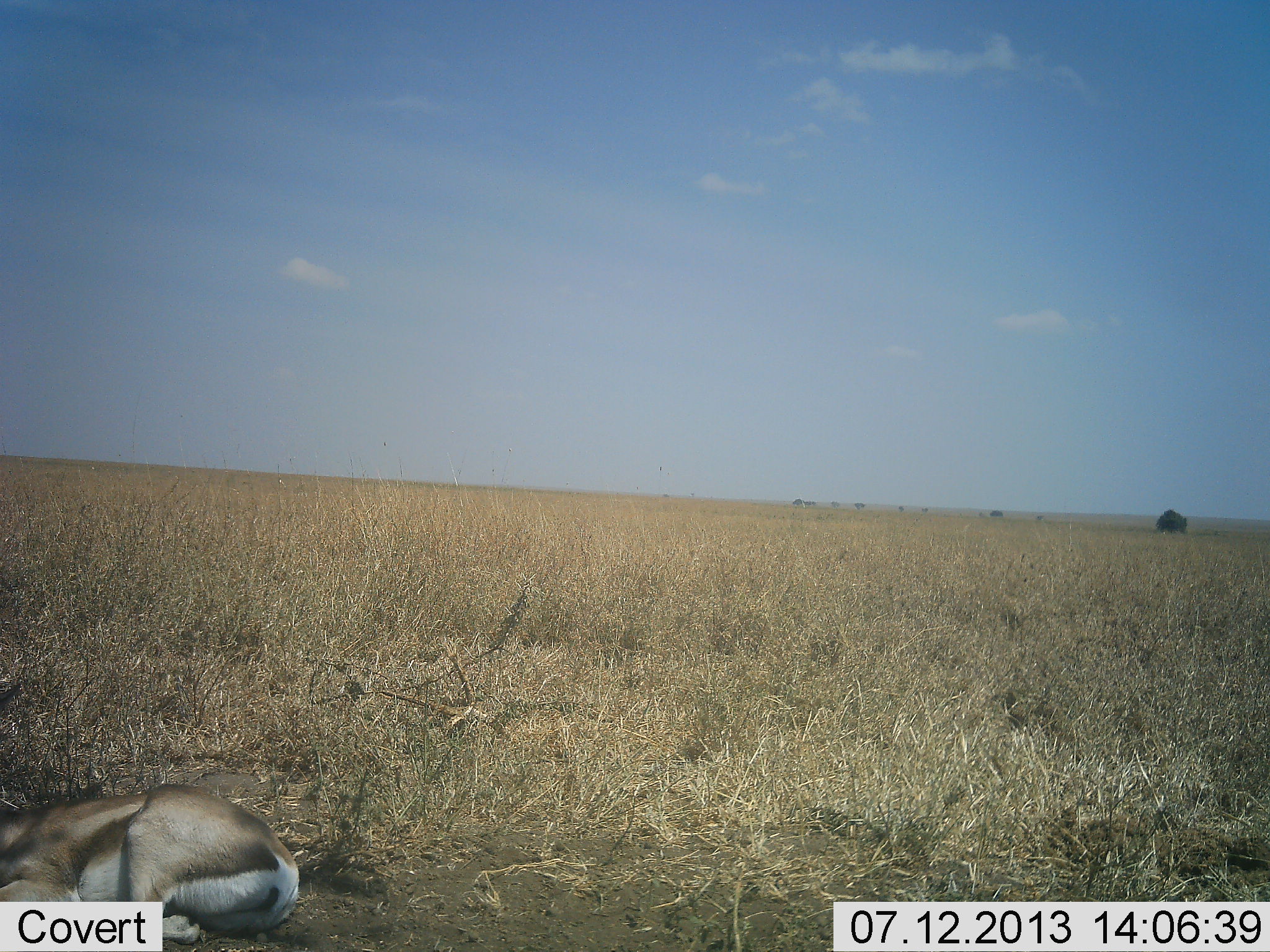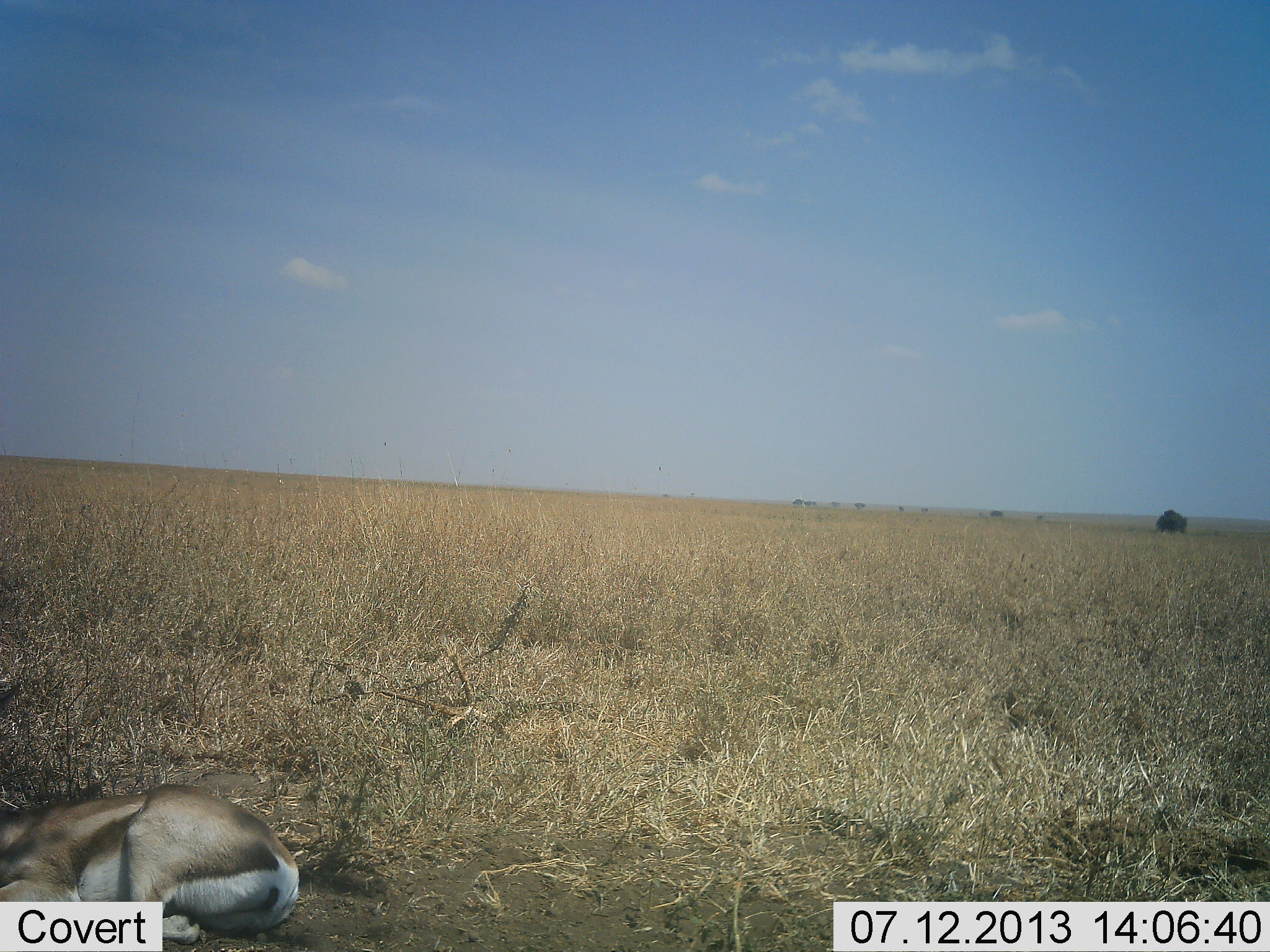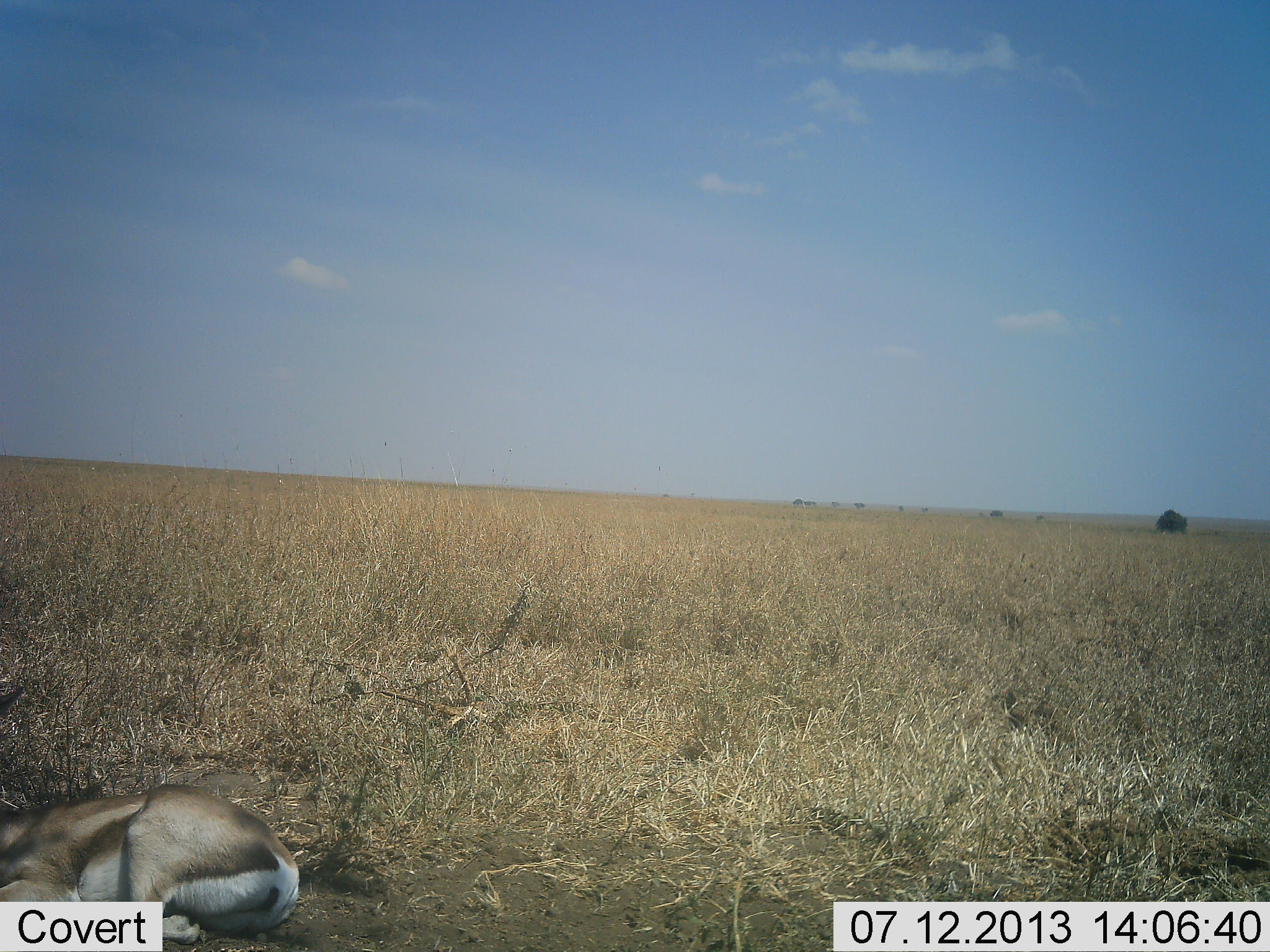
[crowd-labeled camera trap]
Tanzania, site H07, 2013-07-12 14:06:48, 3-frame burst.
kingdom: Animalia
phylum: Chordata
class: Mammalia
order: Artiodactyla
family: Bovidae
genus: Nanger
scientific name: Nanger granti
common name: grant's gazelle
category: gazellegrants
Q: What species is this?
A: Gazellegrants (grant's gazelle) (Nanger granti).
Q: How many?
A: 1.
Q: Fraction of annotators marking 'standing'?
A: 4%.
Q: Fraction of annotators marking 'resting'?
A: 96%.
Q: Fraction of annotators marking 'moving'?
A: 0%.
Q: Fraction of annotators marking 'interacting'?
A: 0%.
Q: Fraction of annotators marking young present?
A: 4%.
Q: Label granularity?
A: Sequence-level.